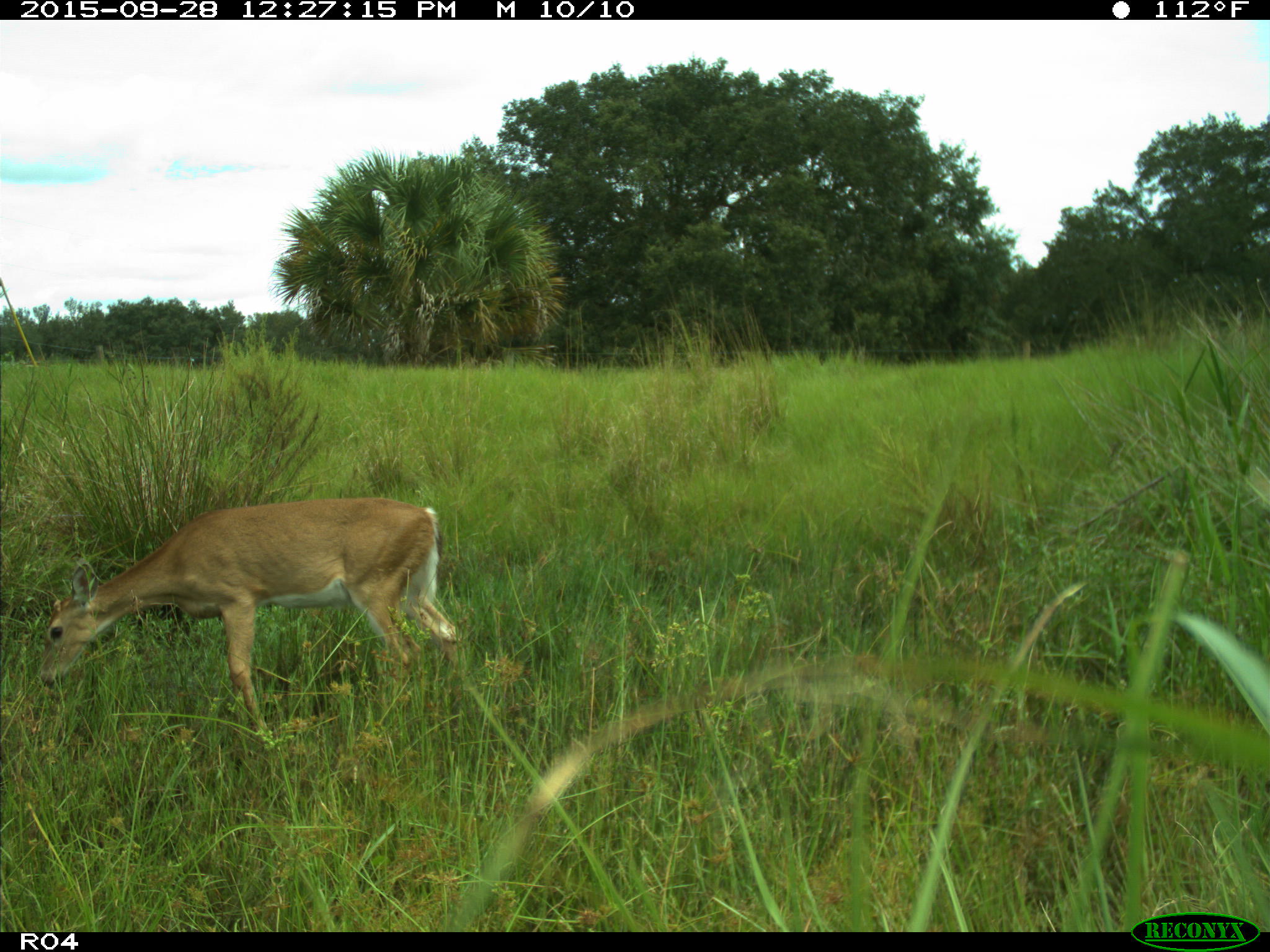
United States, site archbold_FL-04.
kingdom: Animalia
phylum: Chordata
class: Mammalia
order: Artiodactyla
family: Cervidae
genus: Odocoileus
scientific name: Odocoileus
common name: deer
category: unidentified deer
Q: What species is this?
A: Unidentified deer (deer) (Odocoileus).